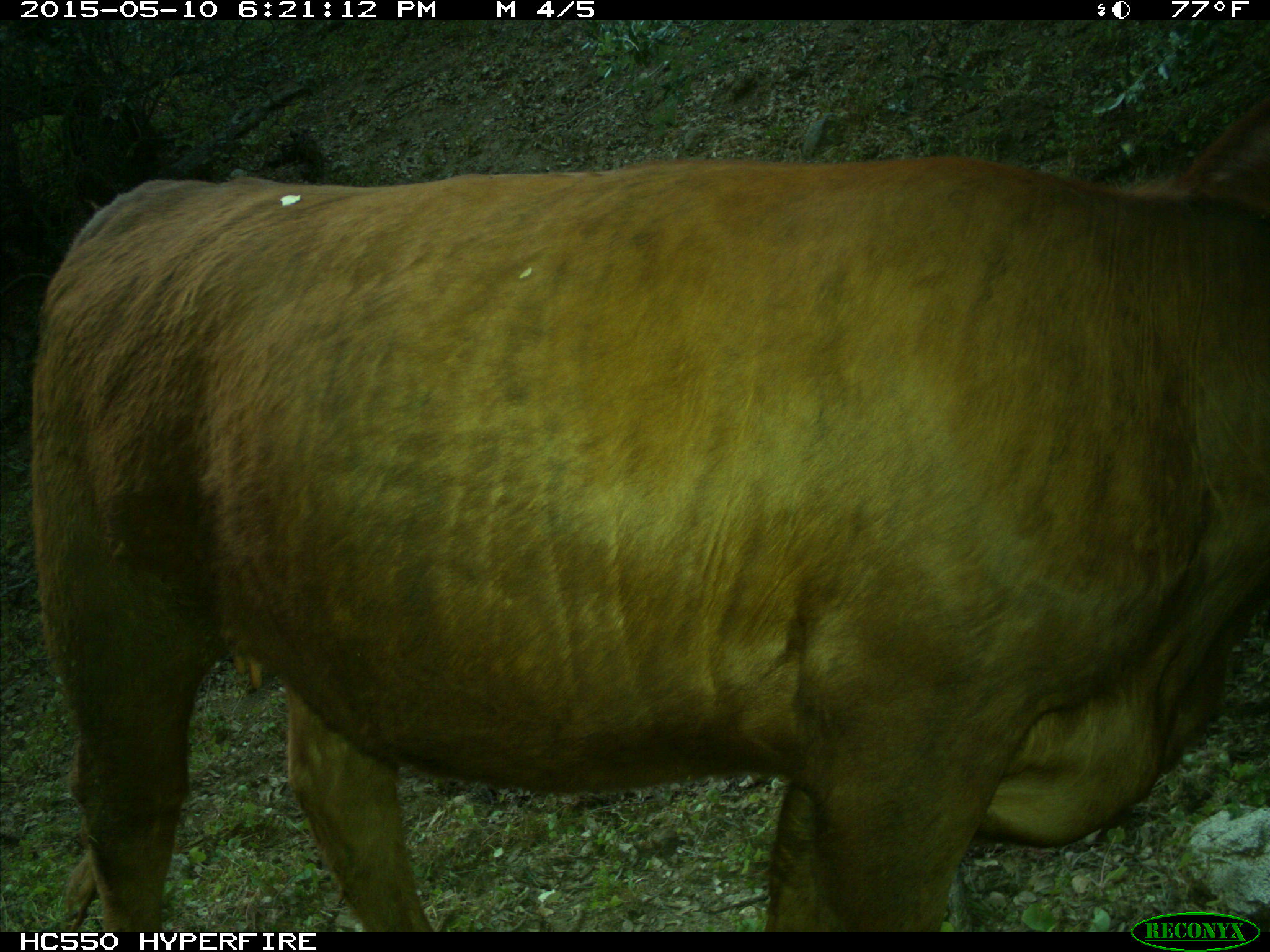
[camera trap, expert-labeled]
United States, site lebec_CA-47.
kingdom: Animalia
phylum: Chordata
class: Mammalia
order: Artiodactyla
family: Bovidae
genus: Bos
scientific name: Bos taurus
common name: domestic cow